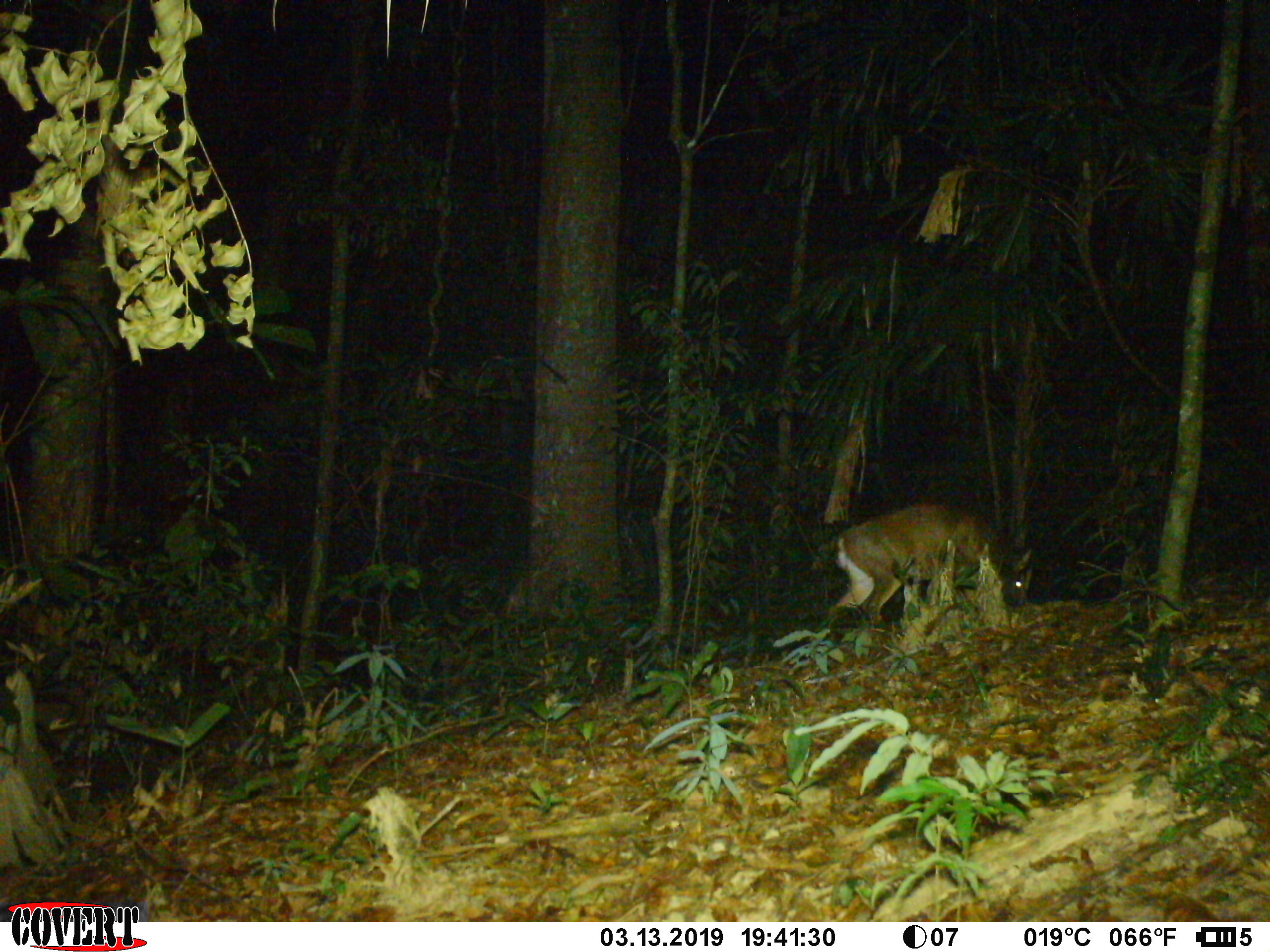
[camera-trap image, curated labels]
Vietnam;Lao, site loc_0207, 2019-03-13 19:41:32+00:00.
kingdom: Animalia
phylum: Chordata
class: Mammalia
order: Artiodactyla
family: Cervidae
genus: Muntiacus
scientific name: Muntiacus vuquangensis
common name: large-antlered muntjac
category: large antlered muntjac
Large antlered muntjac (large-antlered muntjac) (Muntiacus vuquangensis). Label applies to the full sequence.